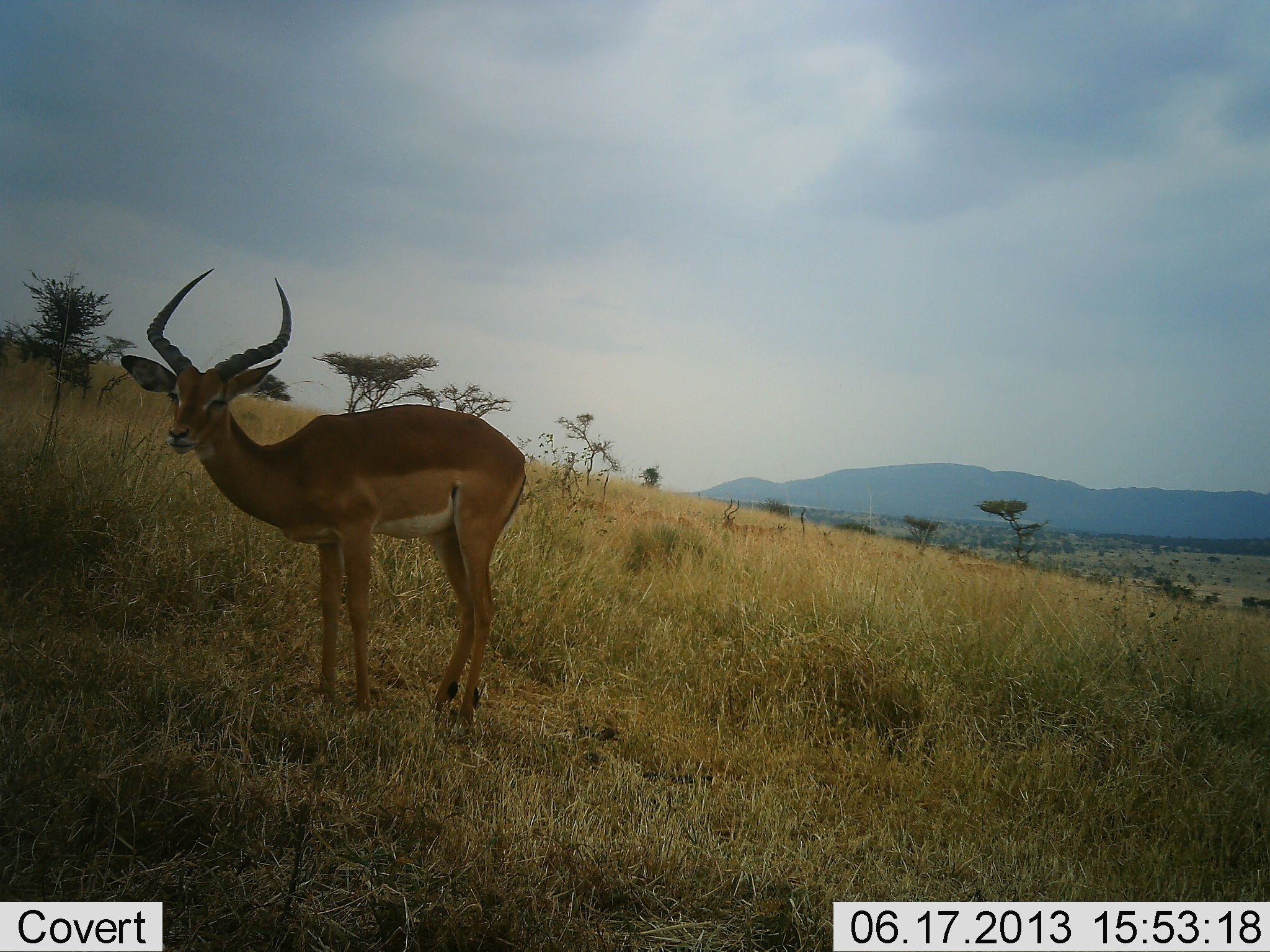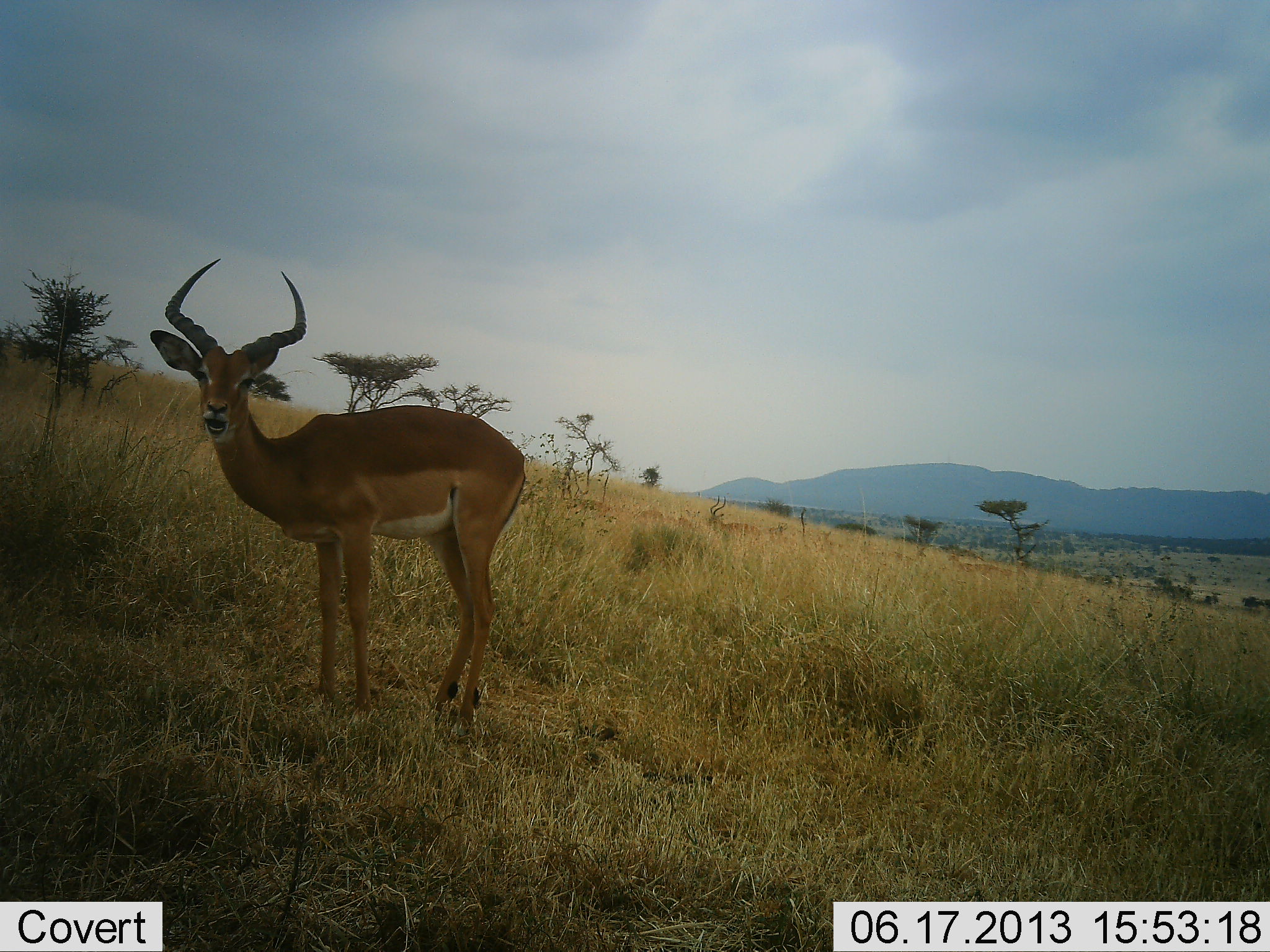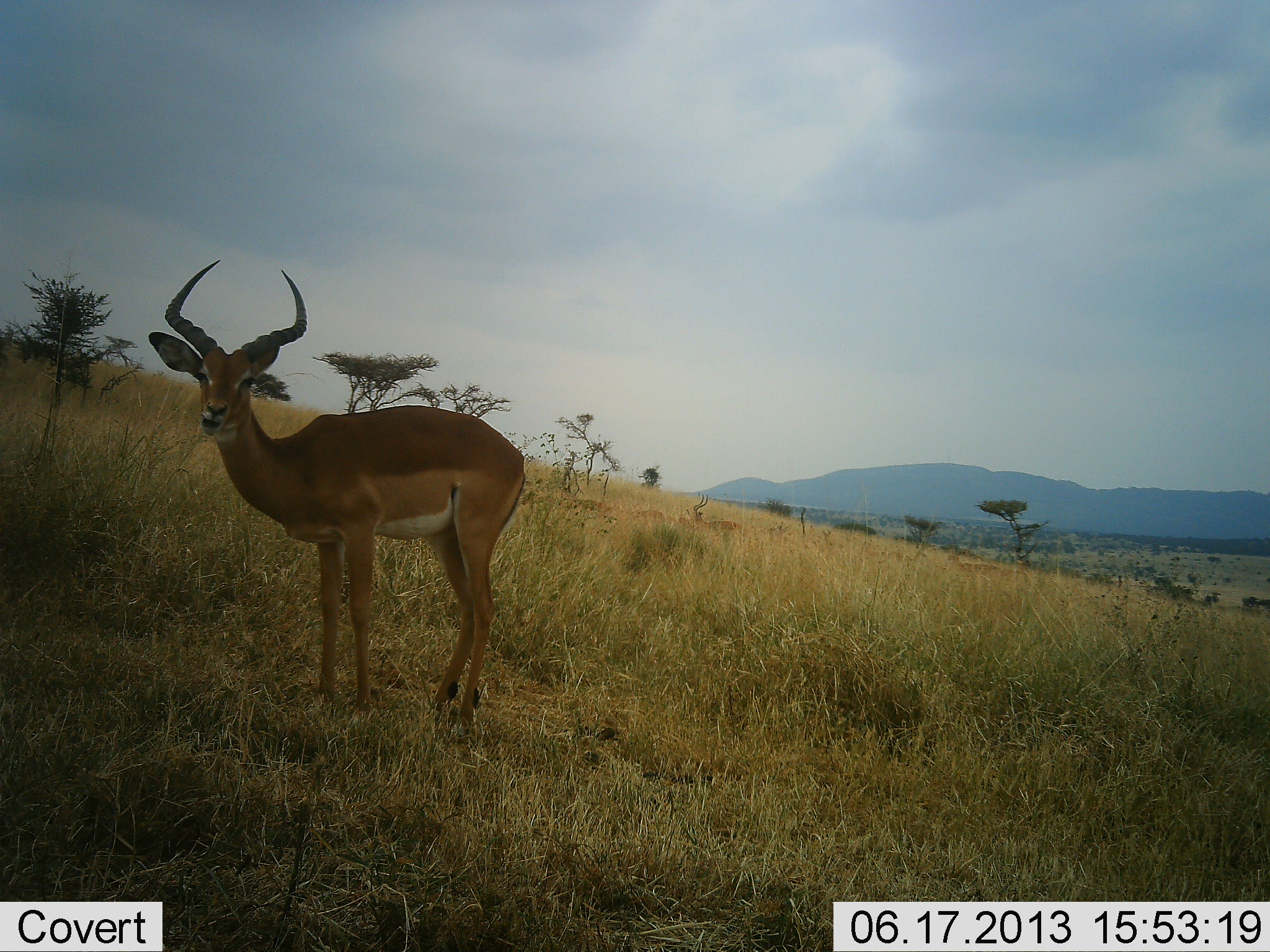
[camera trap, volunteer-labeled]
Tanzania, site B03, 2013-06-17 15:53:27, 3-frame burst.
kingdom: Animalia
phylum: Chordata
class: Mammalia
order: Artiodactyla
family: Bovidae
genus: Aepyceros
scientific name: Aepyceros melampus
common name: impala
Impala (Aepyceros melampus), count 2. Behavior (volunteer vote fractions): standing 84%, resting 0%, moving 42%, interacting 0%. Young present (vote fraction): 0%. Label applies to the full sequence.